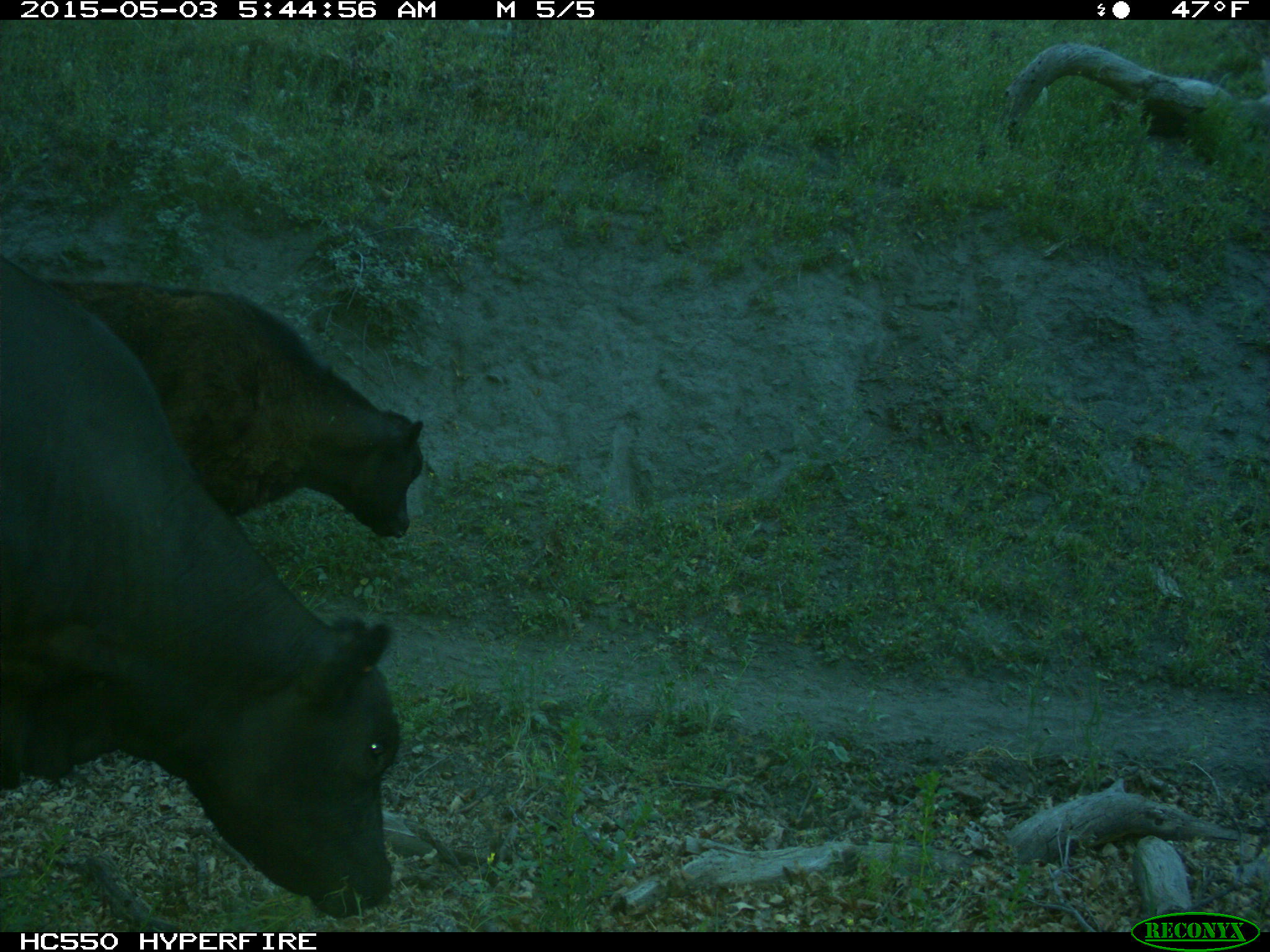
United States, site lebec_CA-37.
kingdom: Animalia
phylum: Chordata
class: Mammalia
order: Artiodactyla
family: Bovidae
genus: Bos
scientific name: Bos taurus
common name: domestic cow